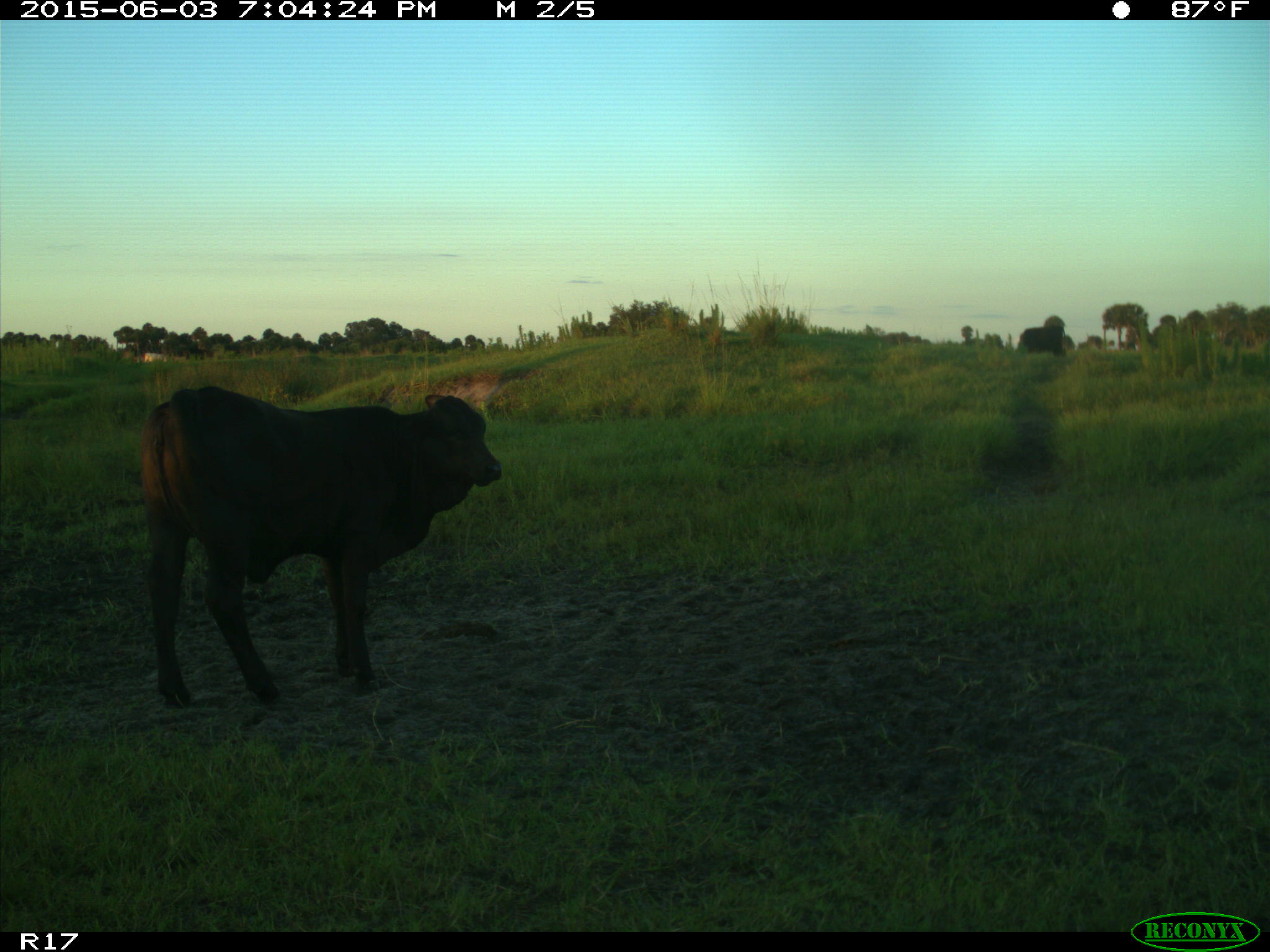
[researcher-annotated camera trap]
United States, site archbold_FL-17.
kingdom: Animalia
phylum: Chordata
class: Mammalia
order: Artiodactyla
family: Bovidae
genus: Bos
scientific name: Bos taurus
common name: domestic cow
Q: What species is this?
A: Bos taurus (domestic cow).